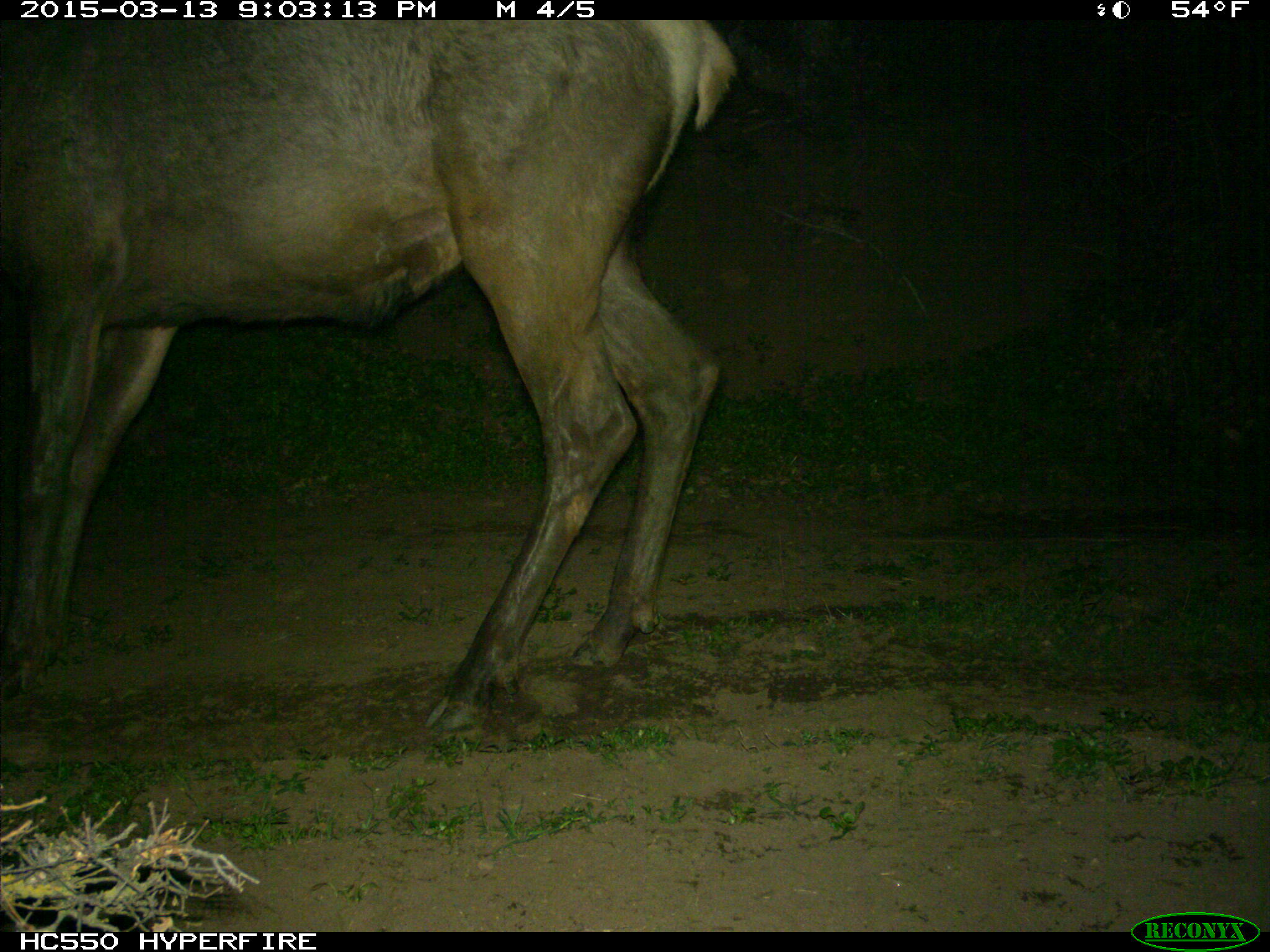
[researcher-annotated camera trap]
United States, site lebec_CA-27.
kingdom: Animalia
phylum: Chordata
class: Mammalia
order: Artiodactyla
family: Cervidae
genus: Cervus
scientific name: Cervus canadensis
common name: elk